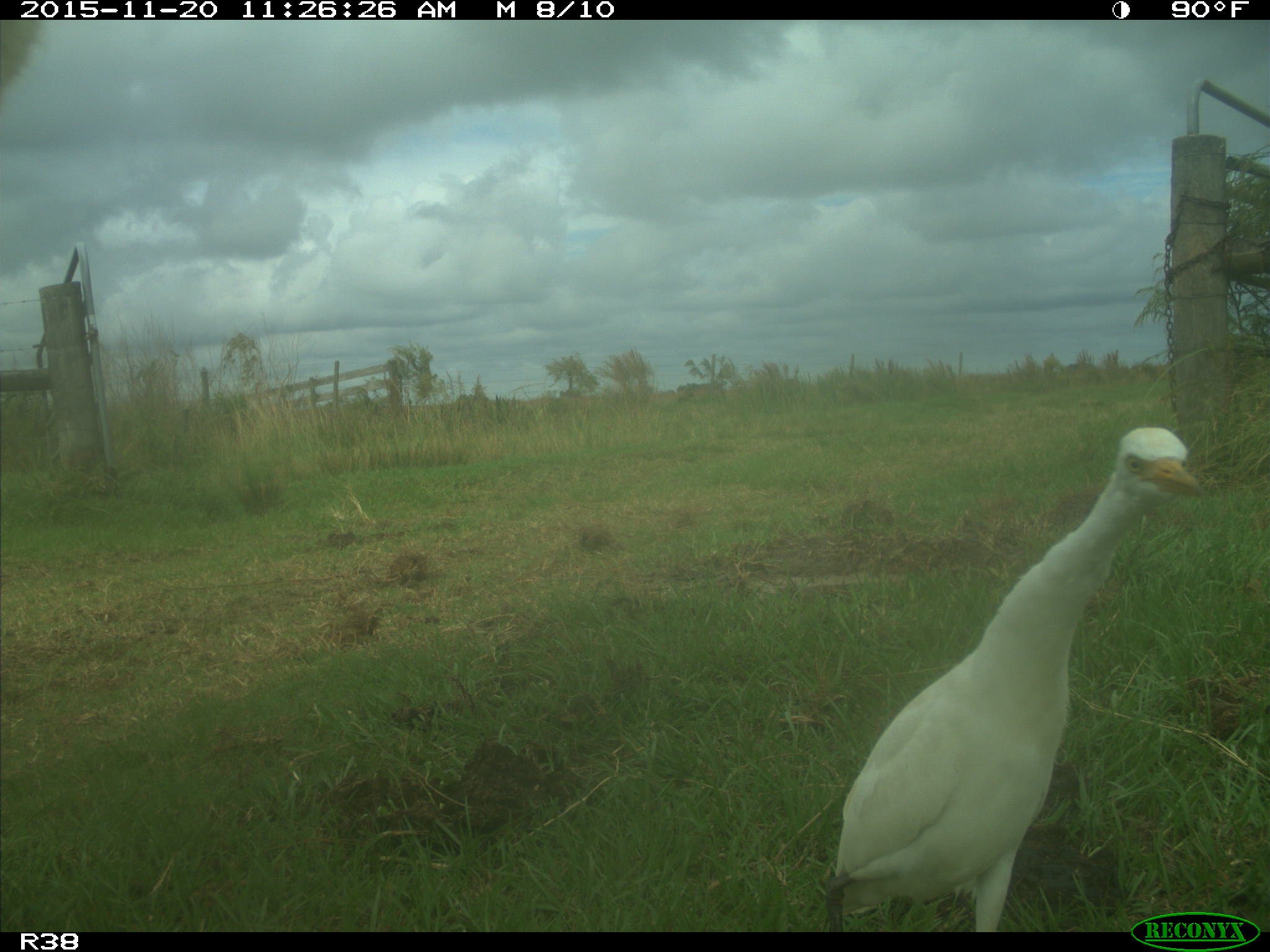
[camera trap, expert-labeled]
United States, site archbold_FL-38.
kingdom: Animalia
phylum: Chordata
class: Aves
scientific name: Aves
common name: birds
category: unidentified bird